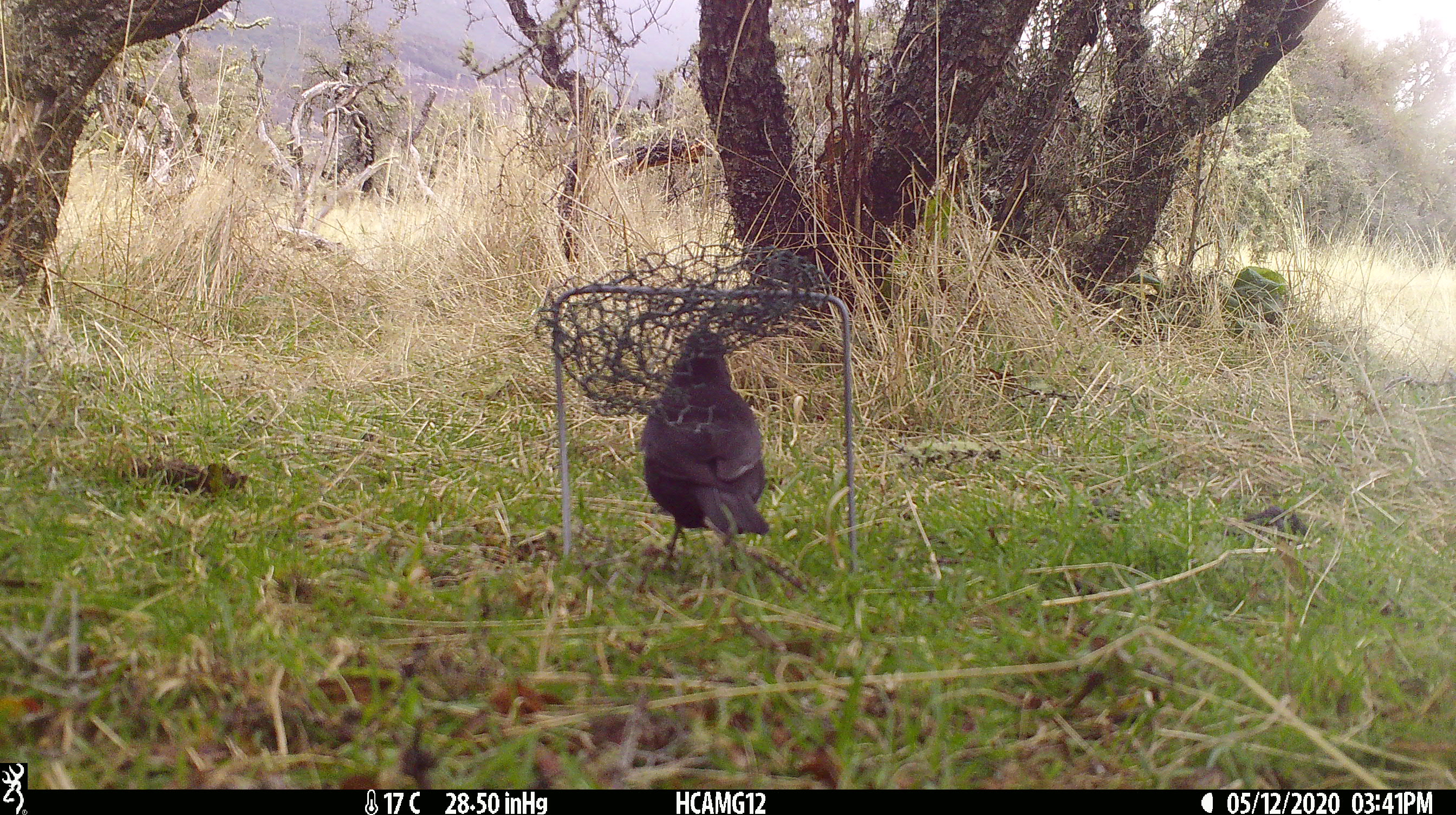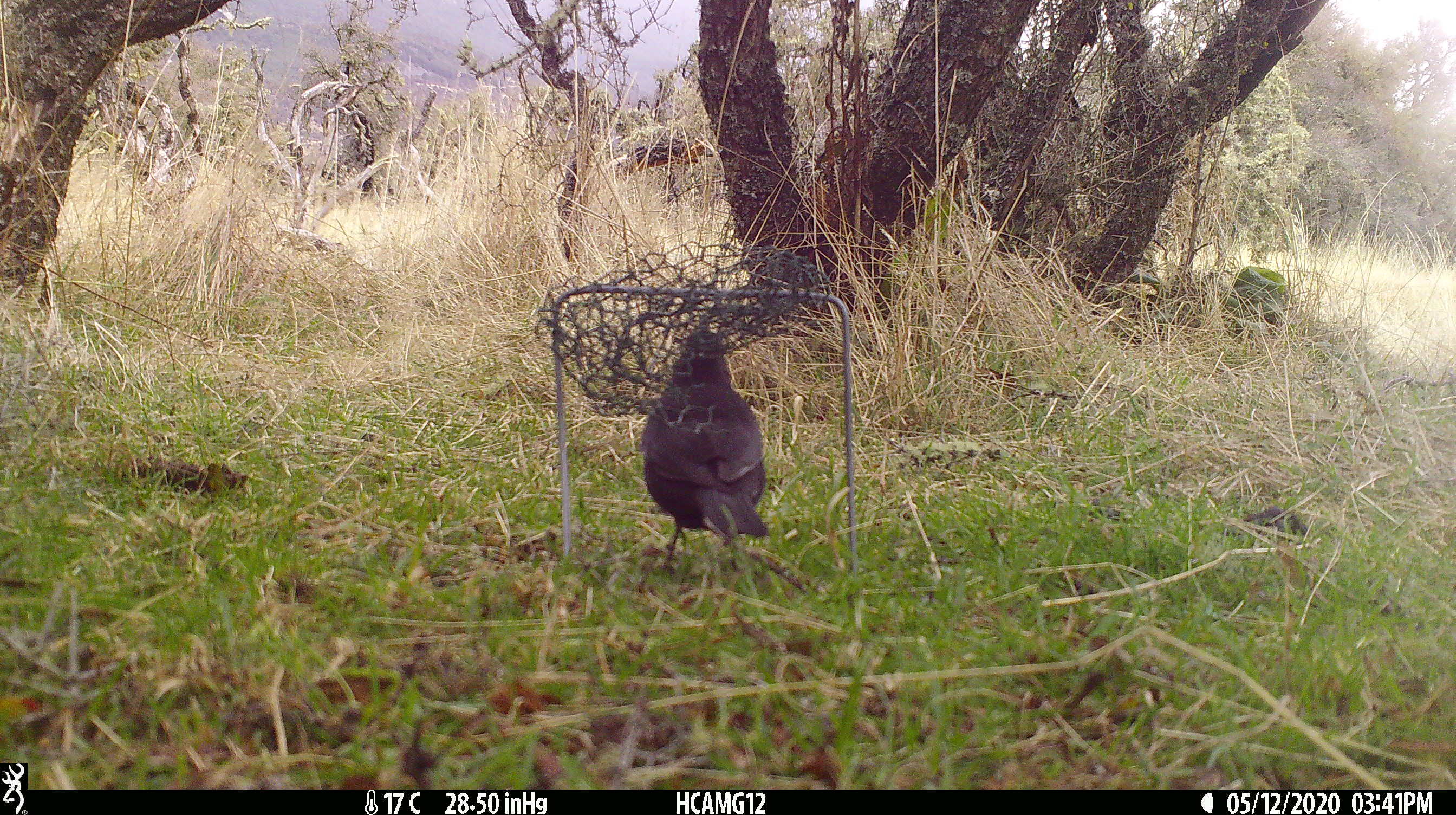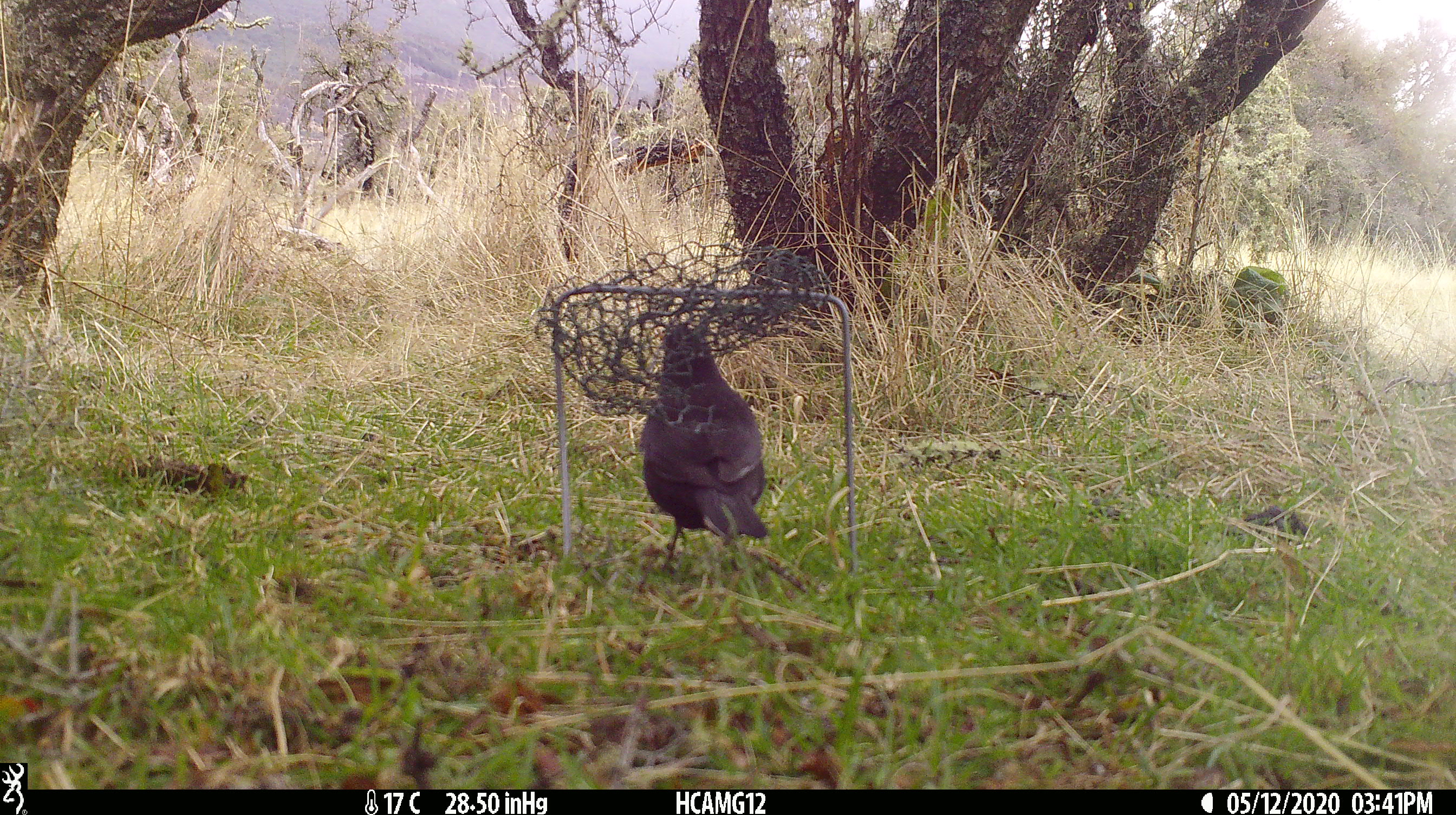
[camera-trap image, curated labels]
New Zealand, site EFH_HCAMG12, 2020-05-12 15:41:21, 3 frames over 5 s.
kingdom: Animalia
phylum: Chordata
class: Aves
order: Passeriformes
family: Turdidae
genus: Turdus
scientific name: Turdus merula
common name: eurasian blackbird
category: blackbird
Blackbird (eurasian blackbird) (Turdus merula).